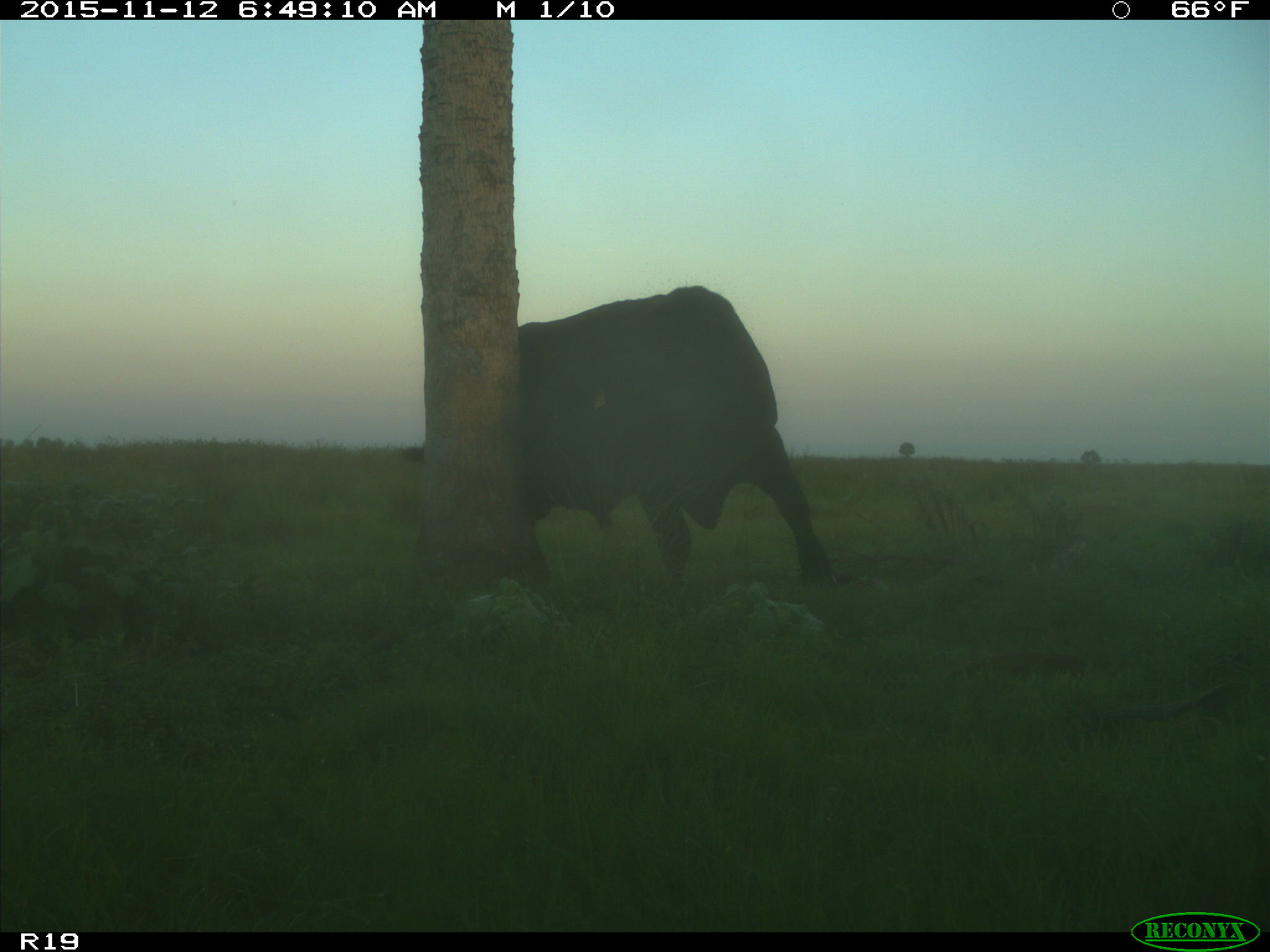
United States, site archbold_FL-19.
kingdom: Animalia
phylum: Chordata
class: Mammalia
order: Artiodactyla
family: Bovidae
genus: Bos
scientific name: Bos taurus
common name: domestic cow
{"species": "Bos taurus (domestic cow)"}